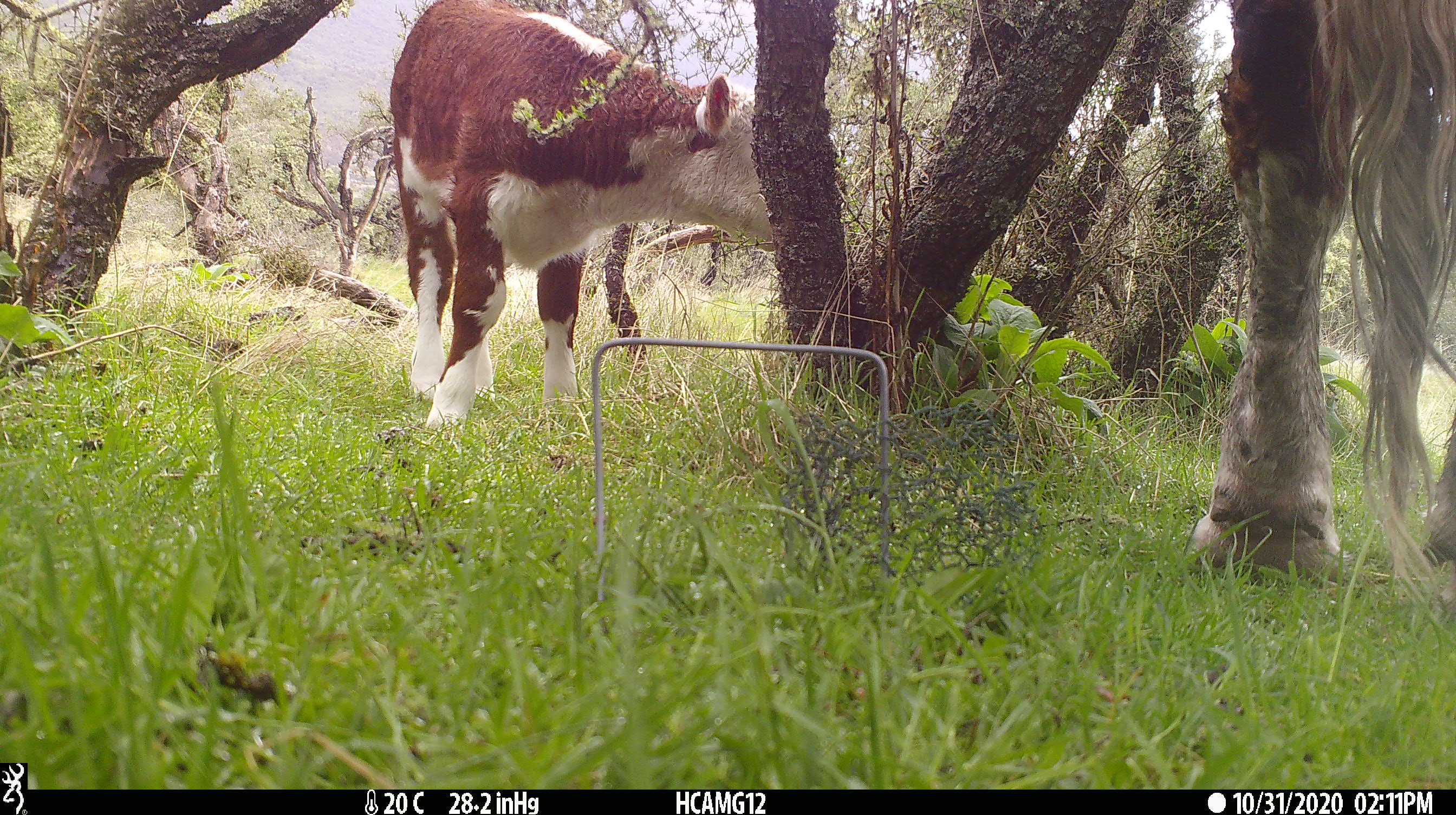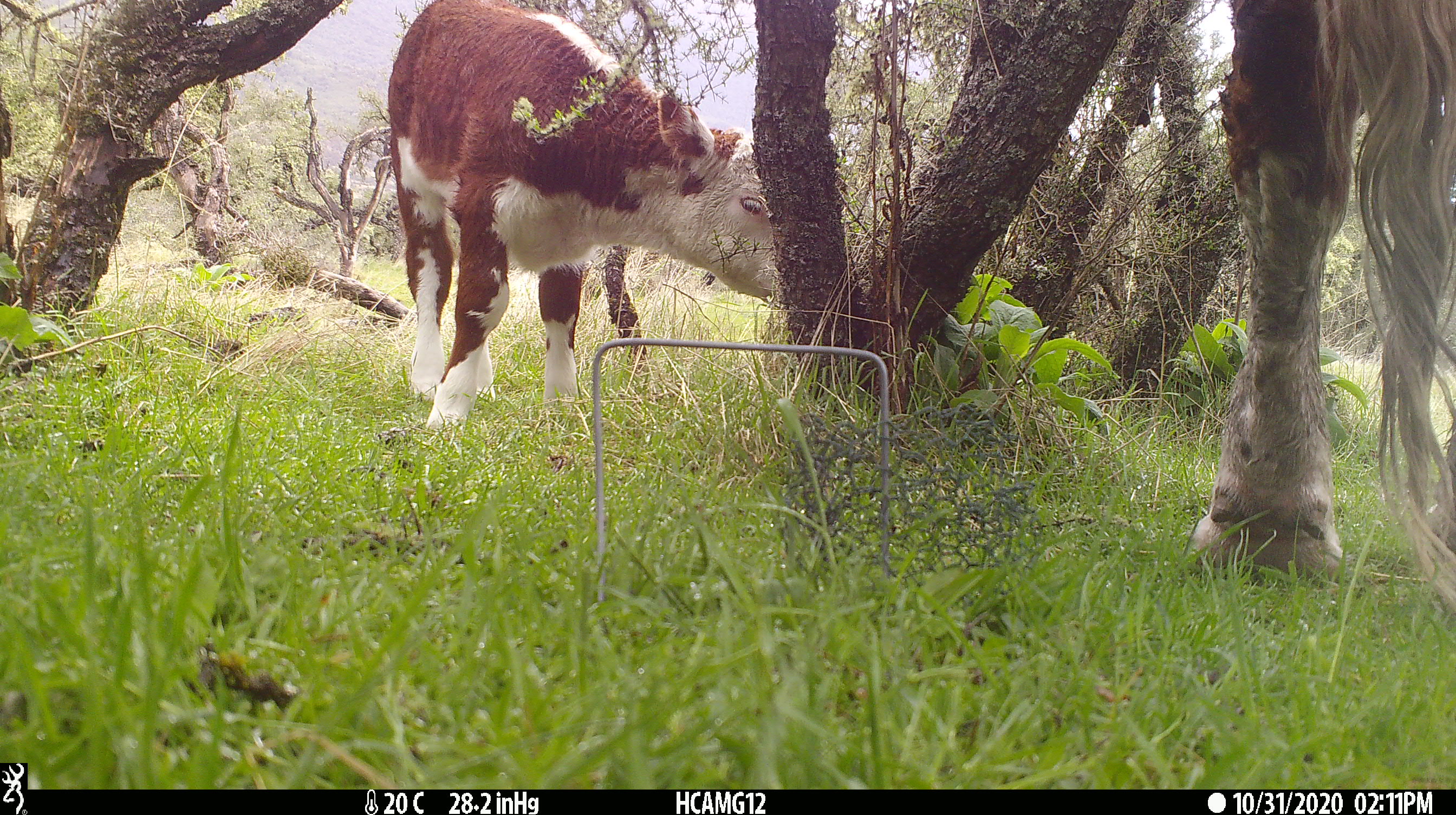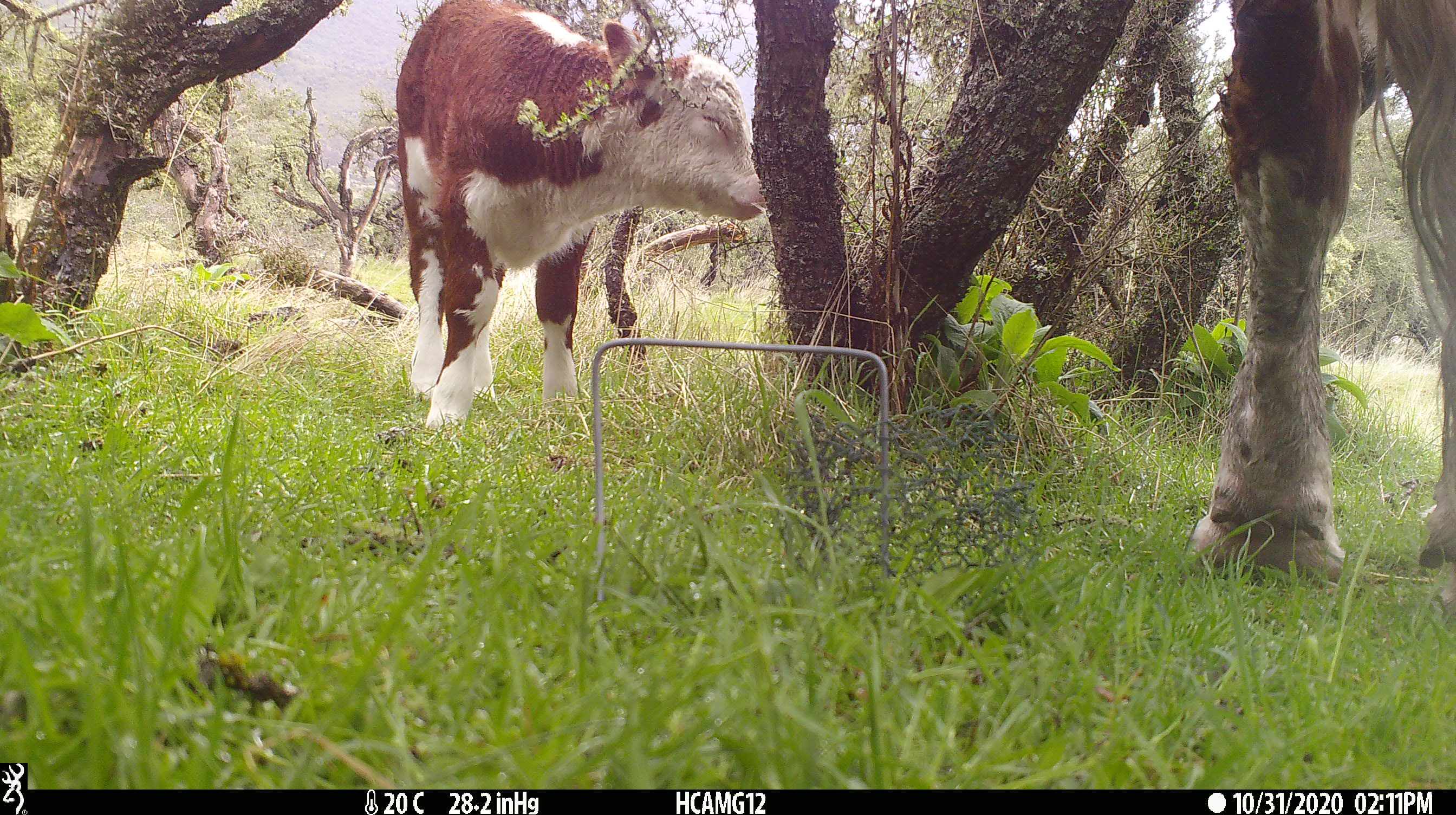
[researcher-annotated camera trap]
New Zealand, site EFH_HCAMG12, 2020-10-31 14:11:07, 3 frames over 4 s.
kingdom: Animalia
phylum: Chordata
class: Mammalia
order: Artiodactyla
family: Bovidae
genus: Bos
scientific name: Bos taurus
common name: domestic cow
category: cow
Cow (domestic cow) (Bos taurus).